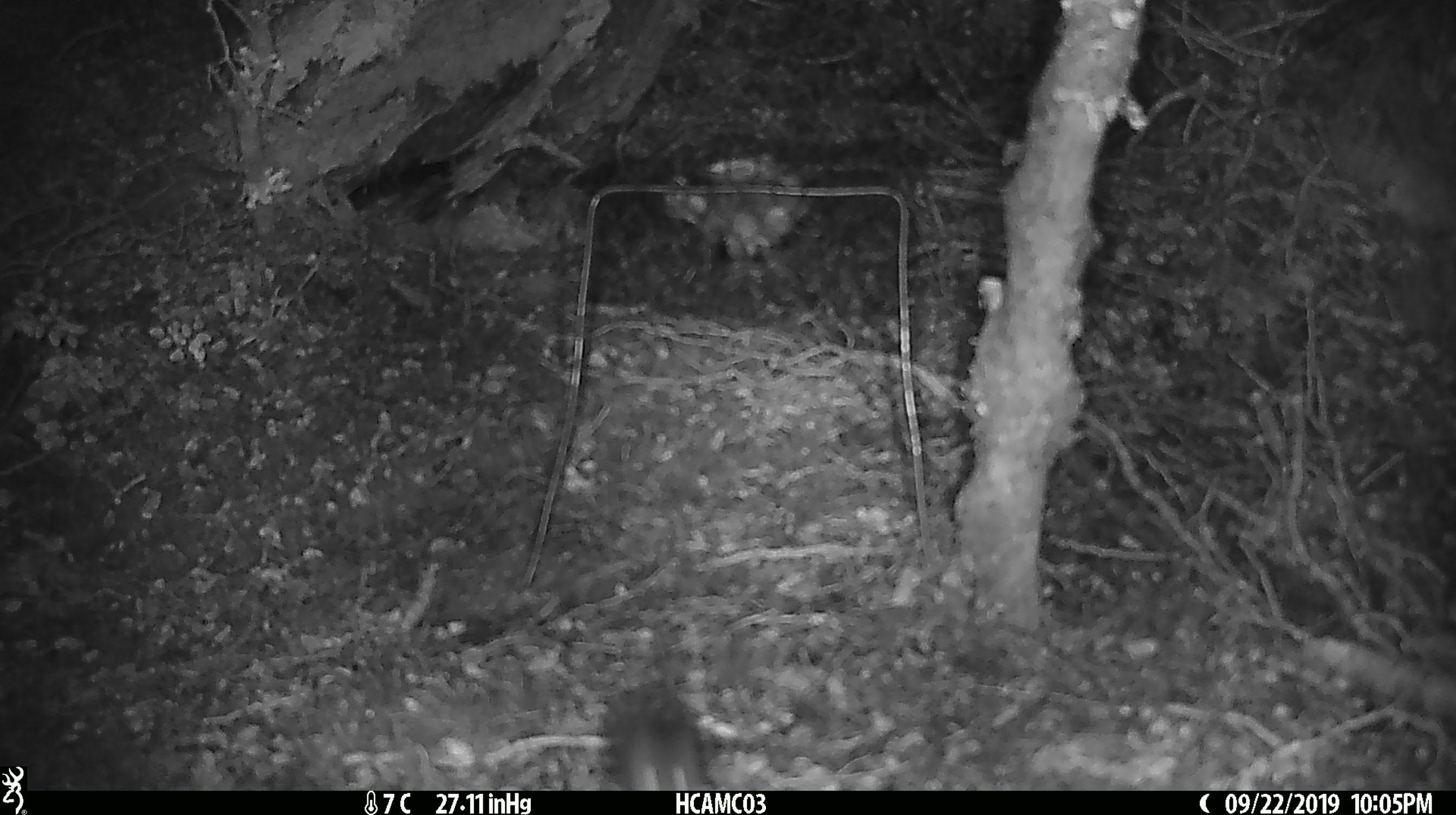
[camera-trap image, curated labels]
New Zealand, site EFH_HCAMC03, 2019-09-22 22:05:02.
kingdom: Animalia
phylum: Chordata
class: Mammalia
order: Rodentia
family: Muridae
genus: Mus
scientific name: Mus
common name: mouse